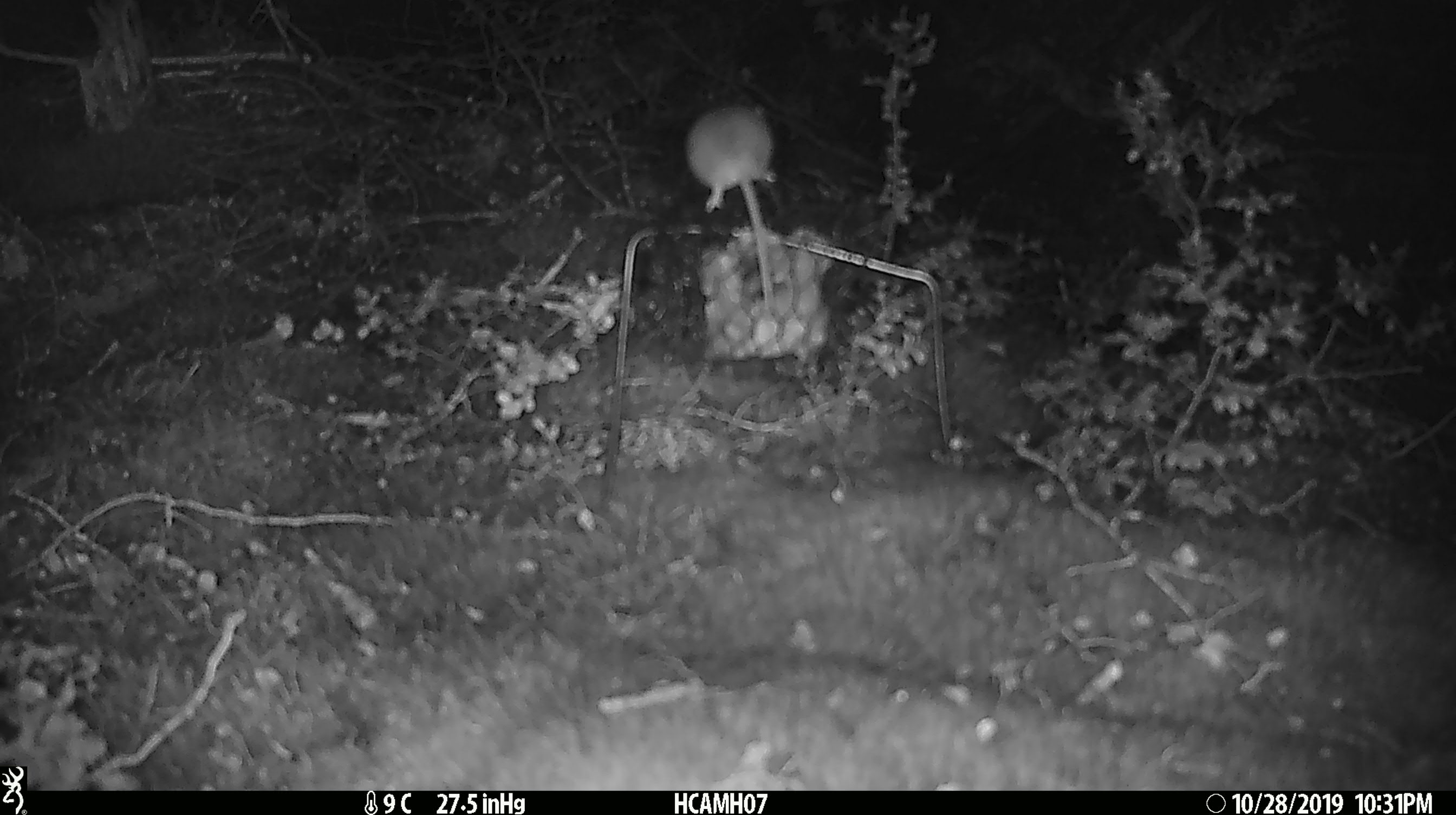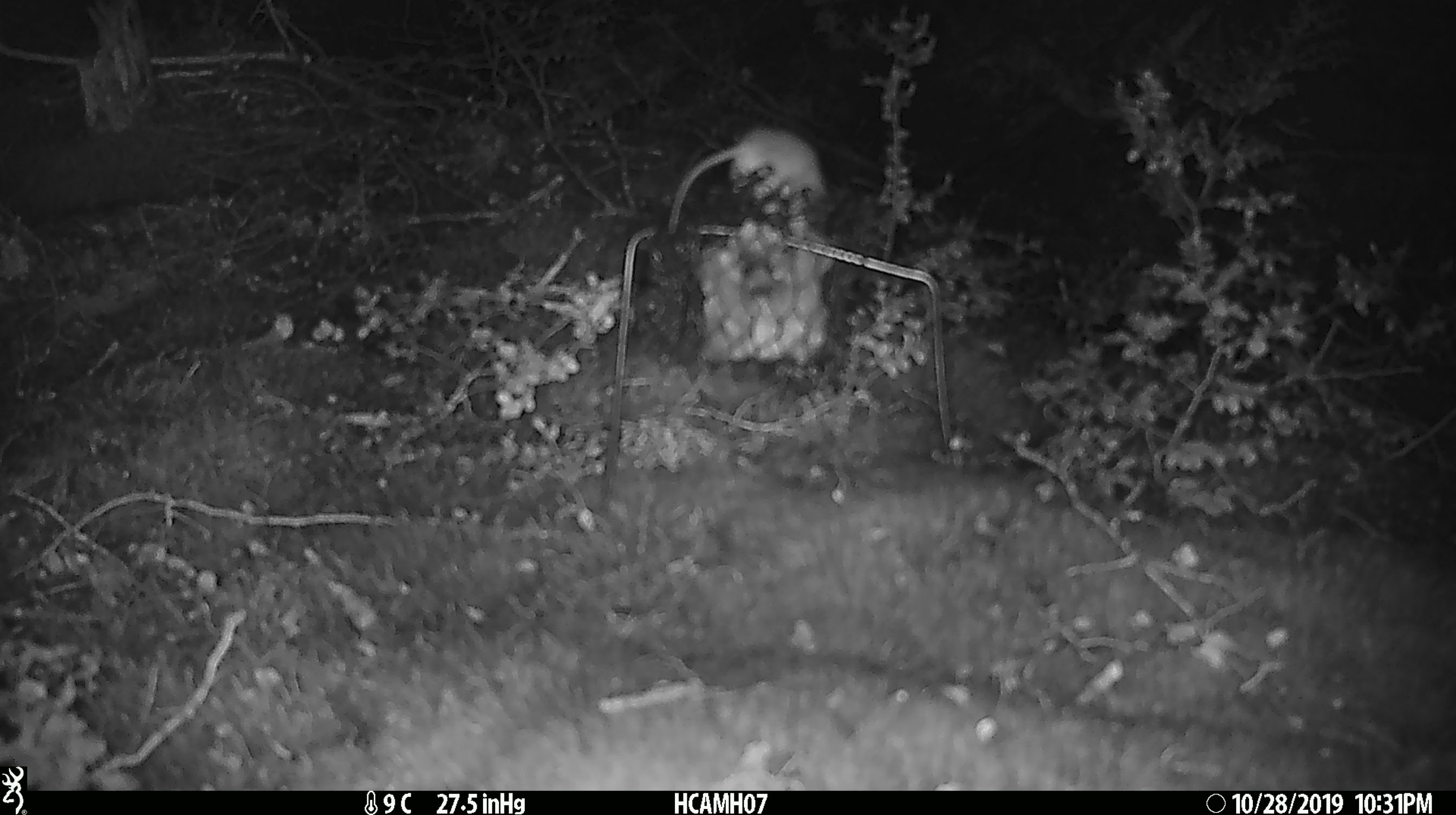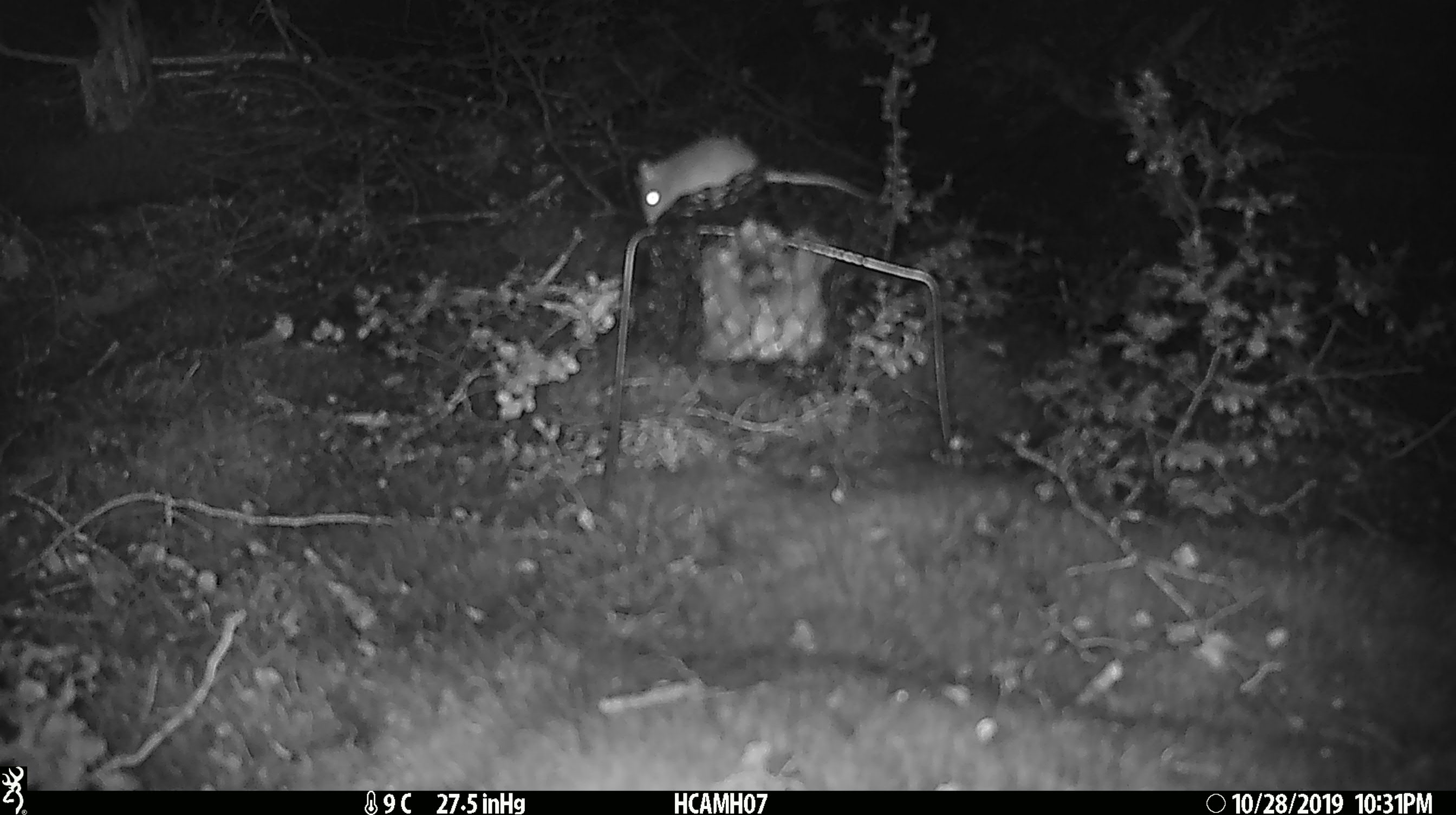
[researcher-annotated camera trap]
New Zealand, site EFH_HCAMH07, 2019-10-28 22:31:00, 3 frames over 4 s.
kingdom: Animalia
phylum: Chordata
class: Mammalia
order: Rodentia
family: Muridae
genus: Mus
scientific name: Mus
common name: mouse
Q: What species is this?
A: Mouse (Mus).